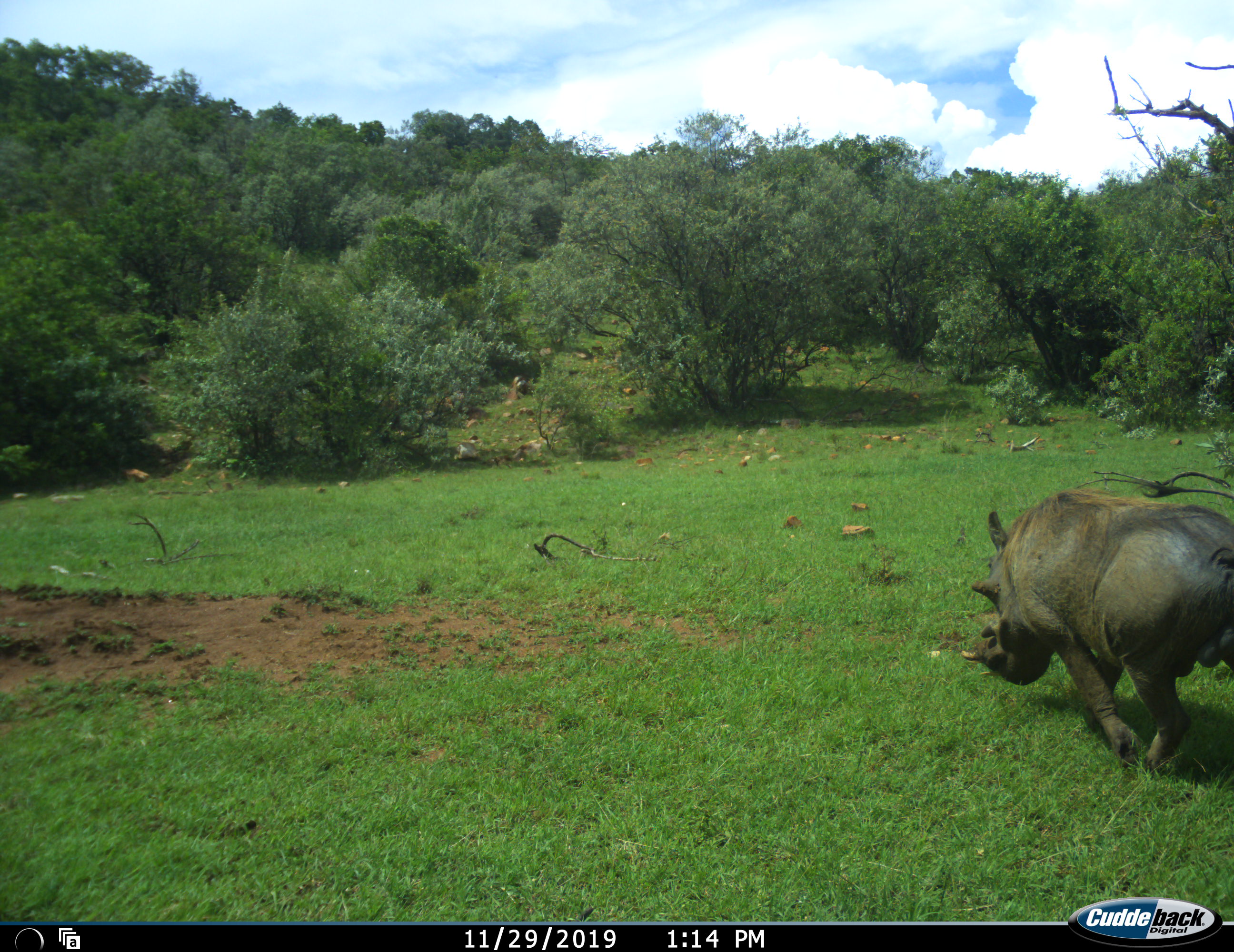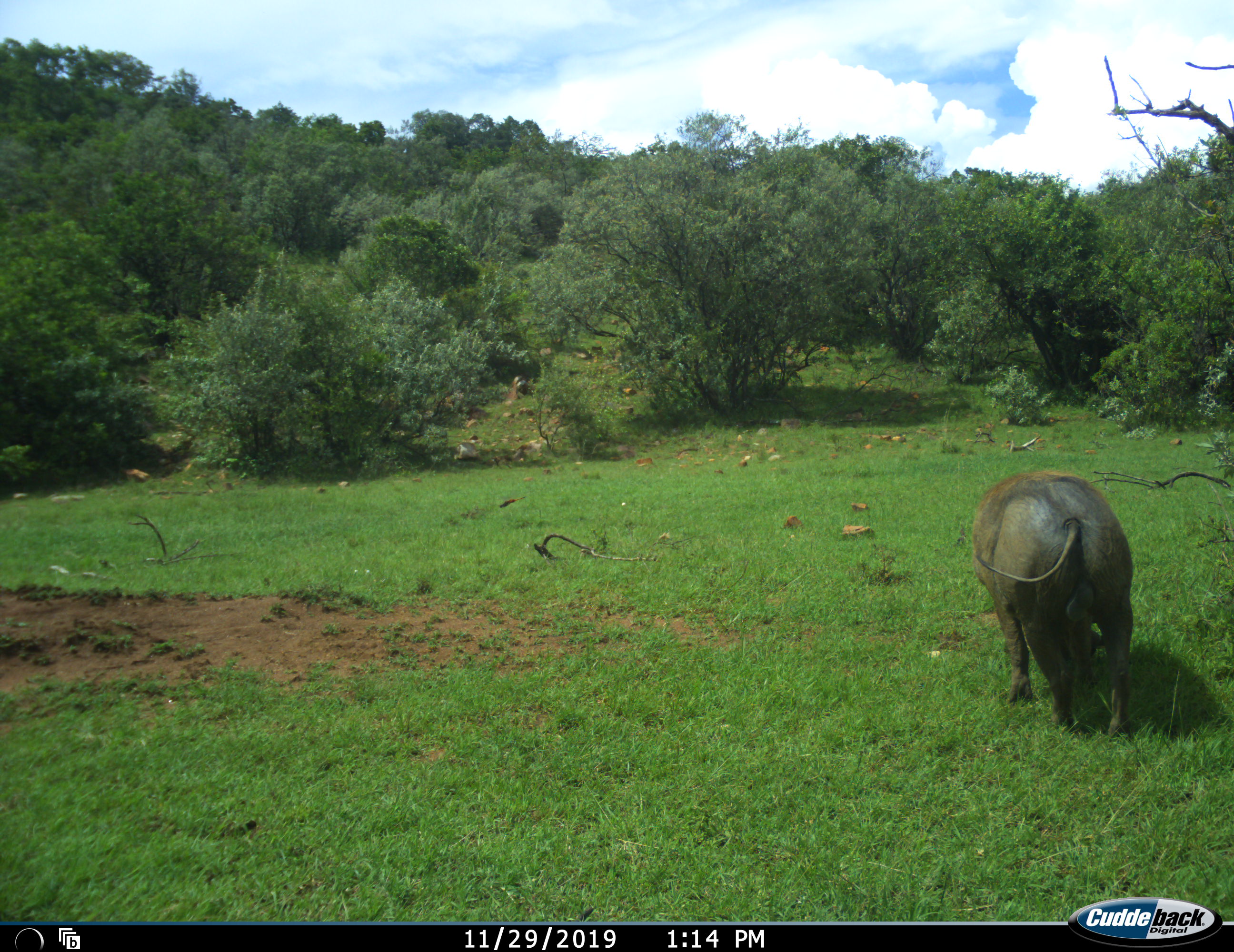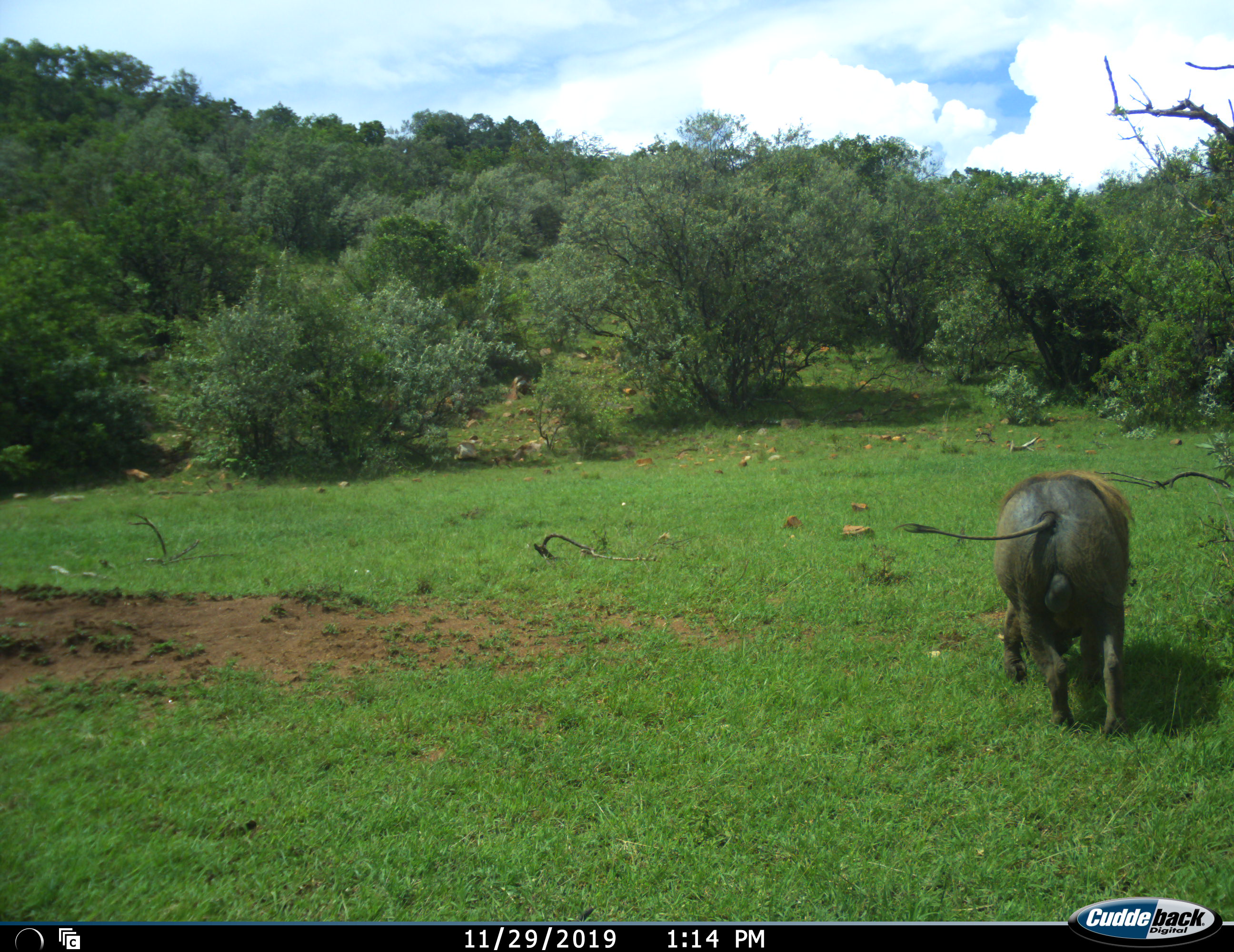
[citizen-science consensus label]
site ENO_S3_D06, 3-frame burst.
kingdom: Animalia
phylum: Chordata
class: Mammalia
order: Artiodactyla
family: Suidae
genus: Phacochoerus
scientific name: Phacochoerus africanus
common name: warthog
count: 1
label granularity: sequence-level